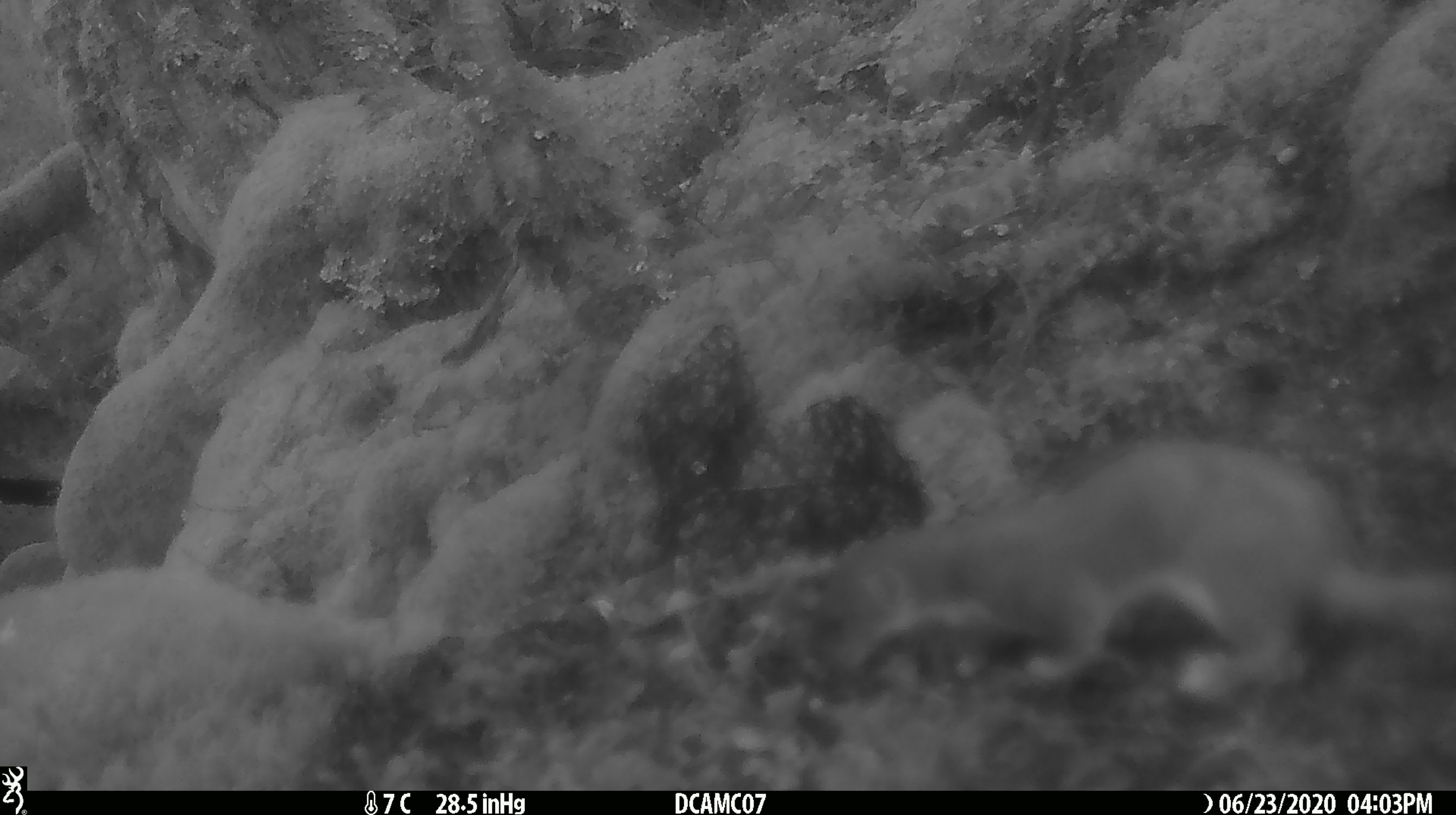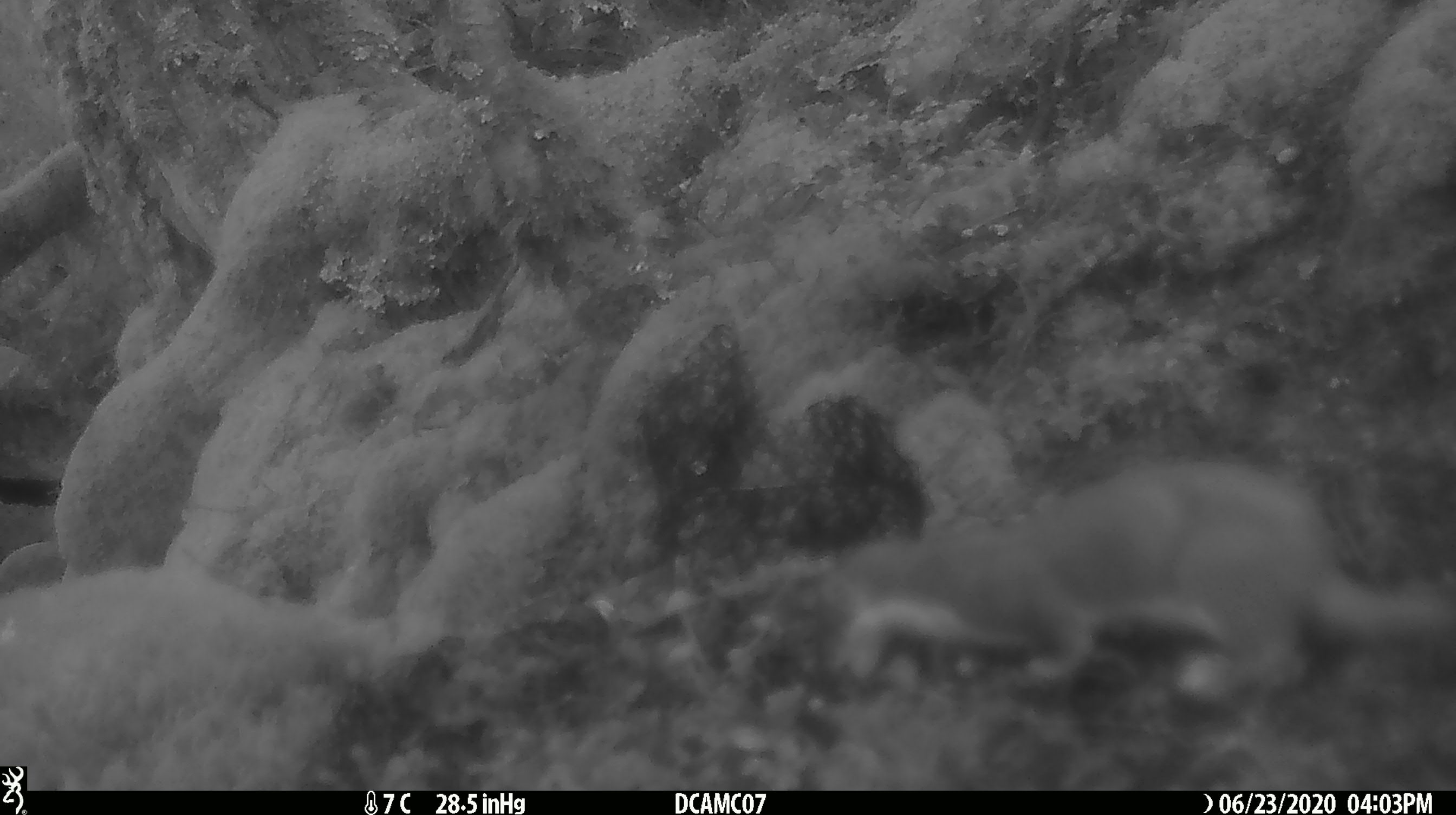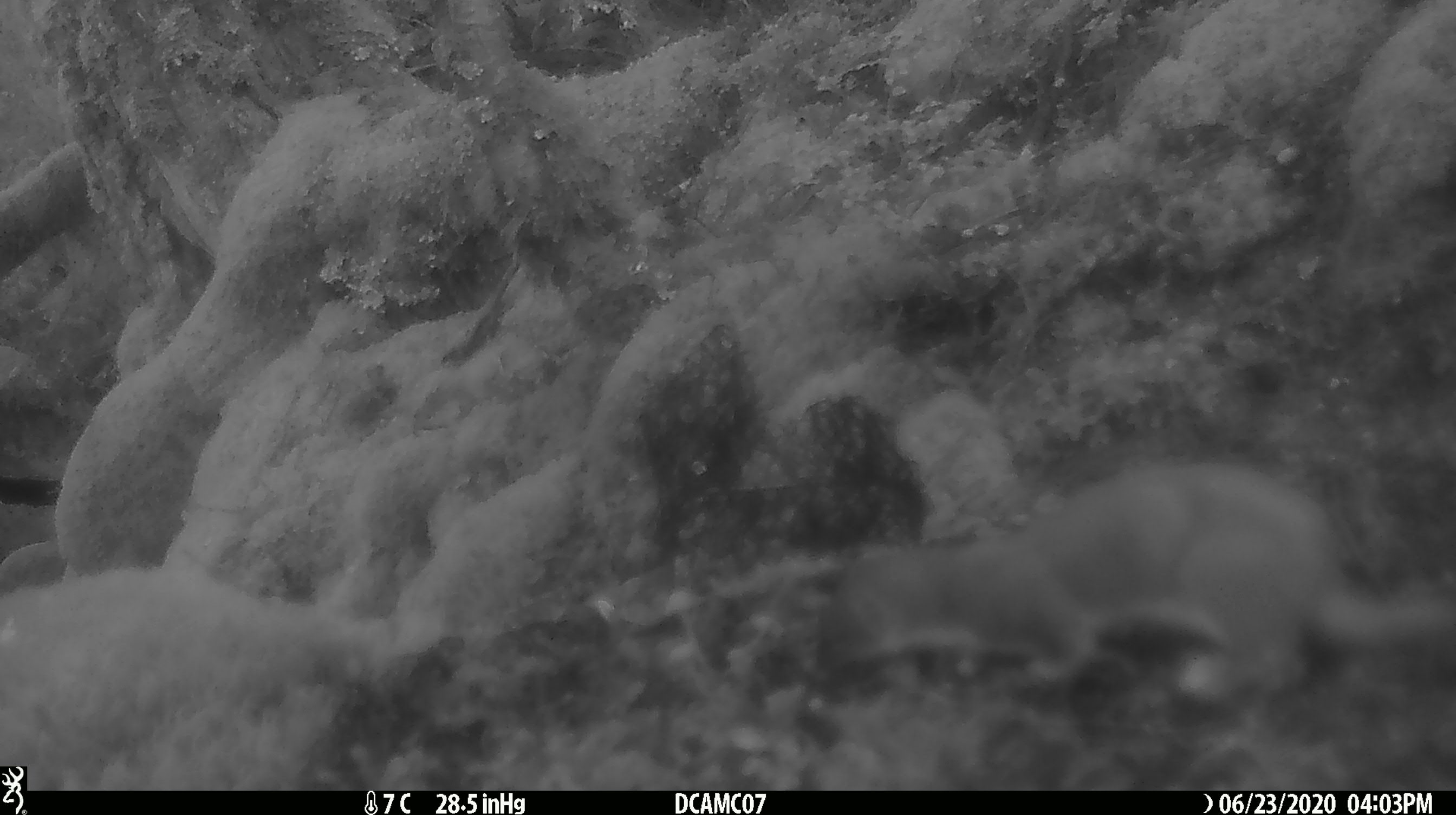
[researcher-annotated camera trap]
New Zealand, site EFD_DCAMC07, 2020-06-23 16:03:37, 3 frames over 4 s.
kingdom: Animalia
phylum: Chordata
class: Mammalia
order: Carnivora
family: Mustelidae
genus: Mustela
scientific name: Mustela erminea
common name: stoat